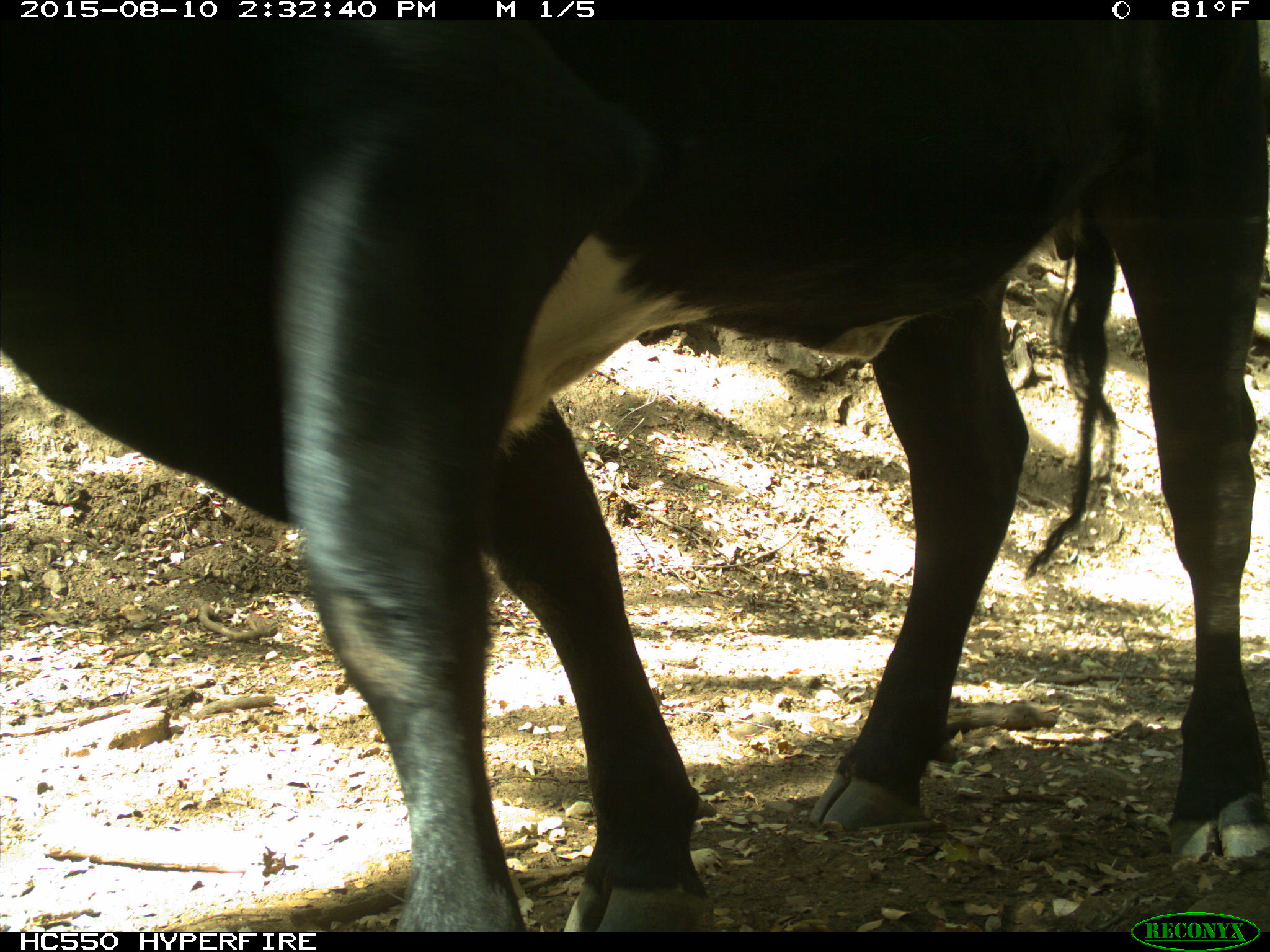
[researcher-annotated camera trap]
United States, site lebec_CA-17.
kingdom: Animalia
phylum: Chordata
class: Mammalia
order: Artiodactyla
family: Bovidae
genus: Bos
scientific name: Bos taurus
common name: domestic cow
Bos taurus (domestic cow).